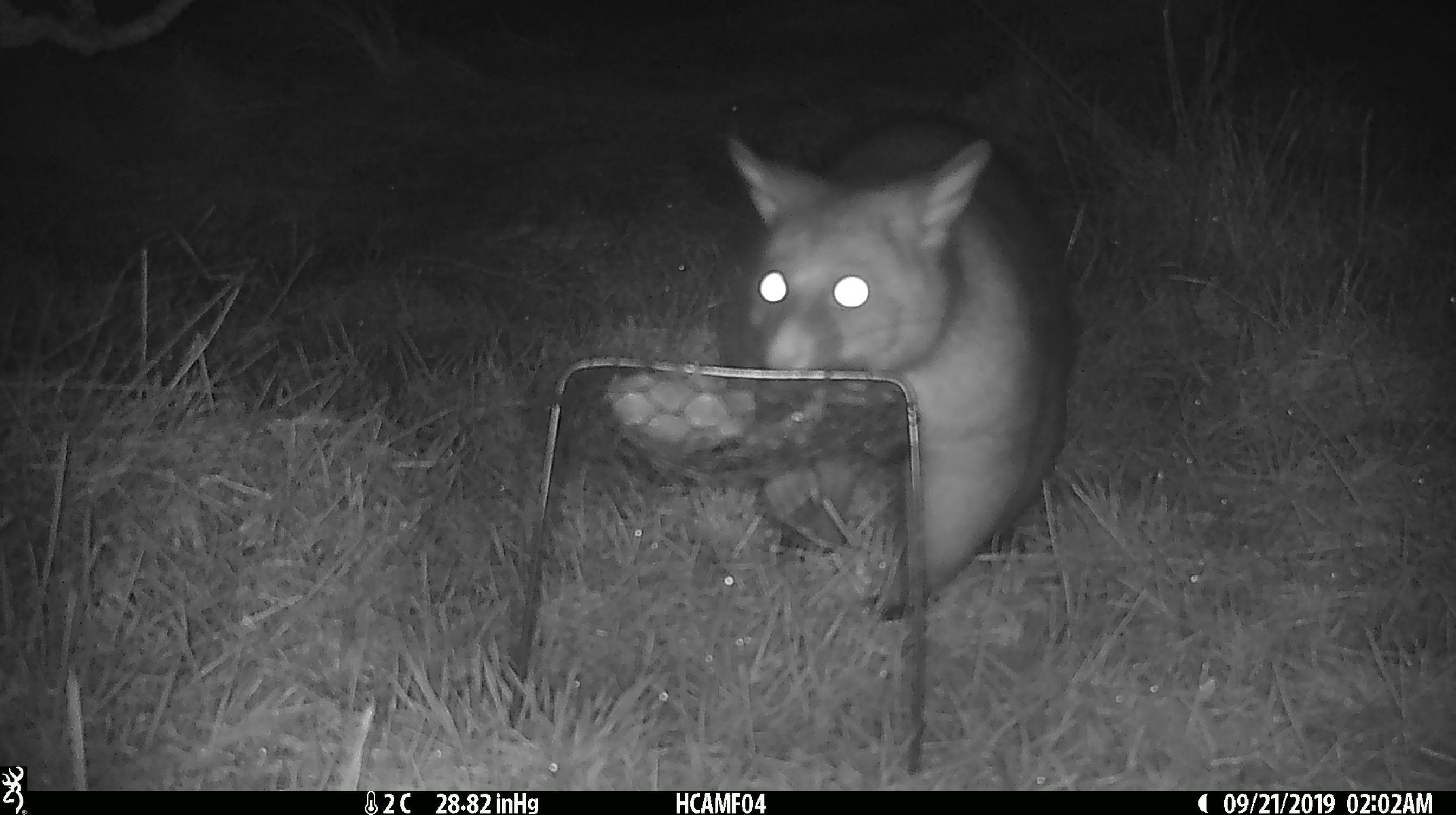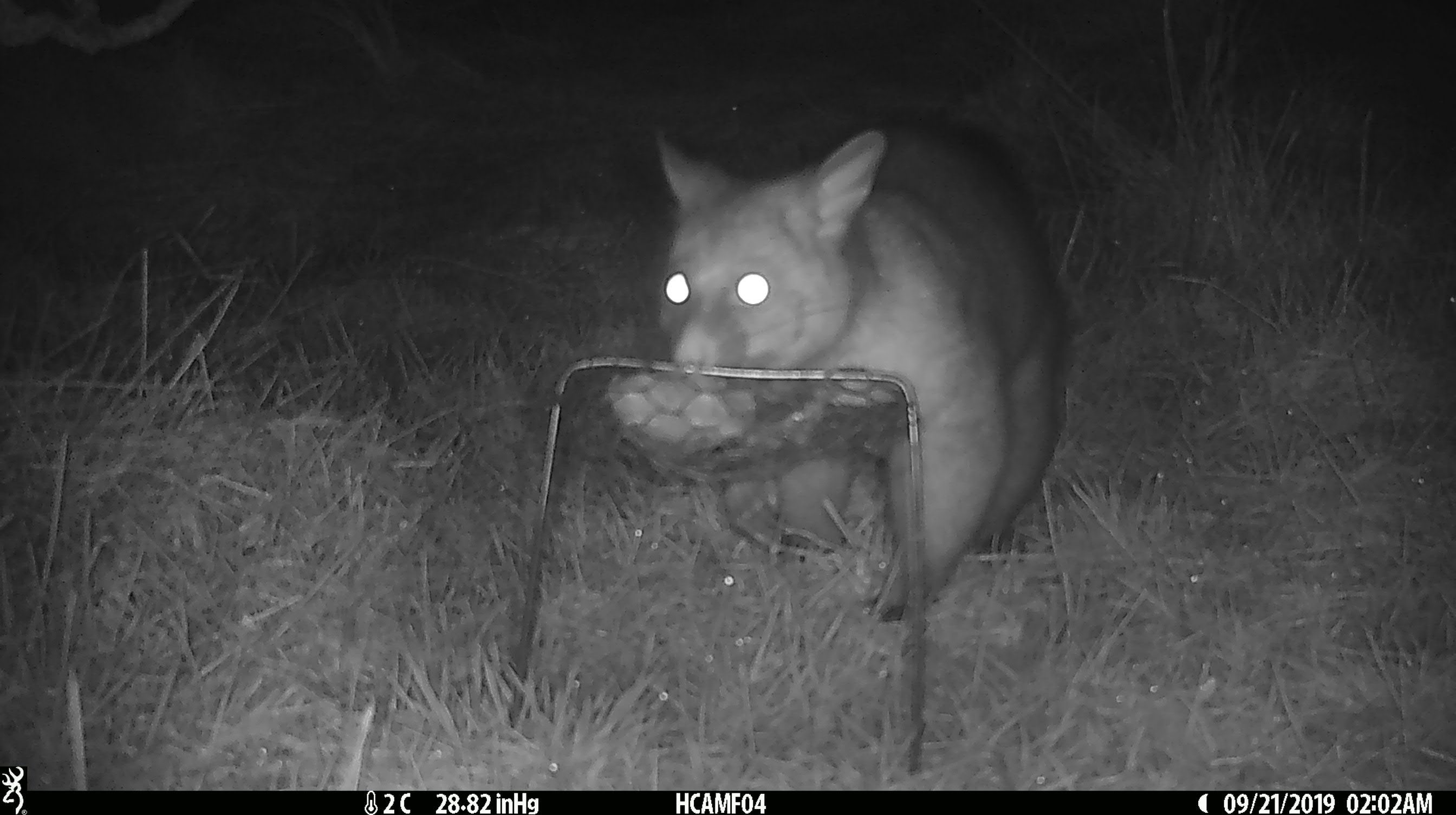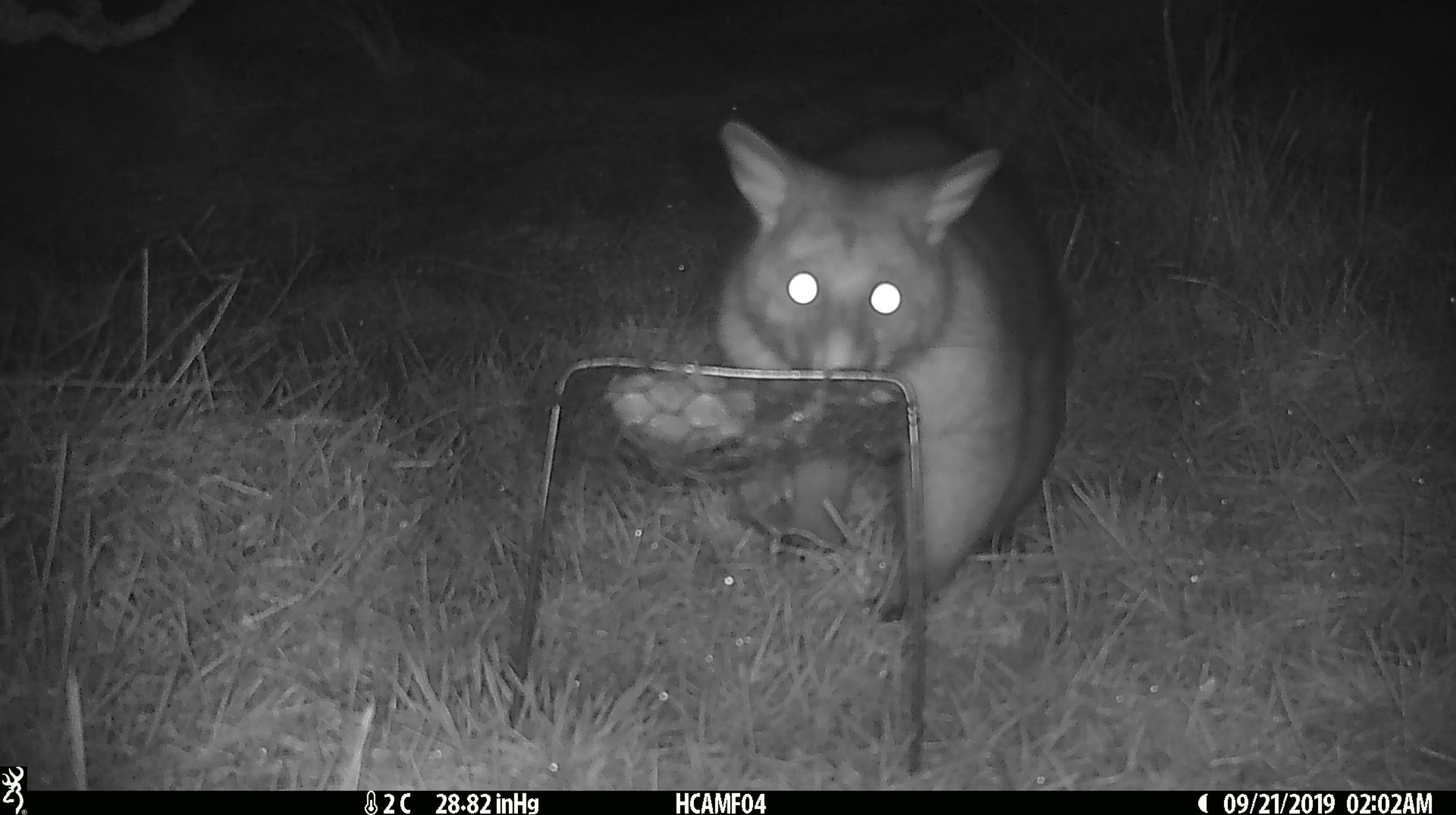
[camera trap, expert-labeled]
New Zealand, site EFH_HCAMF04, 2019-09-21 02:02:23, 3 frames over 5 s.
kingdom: Animalia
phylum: Chordata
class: Mammalia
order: Diprotodontia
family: Phalangeridae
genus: Trichosurus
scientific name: Trichosurus vulpecula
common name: common brushtail possum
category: possum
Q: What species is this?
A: Possum (common brushtail possum) (Trichosurus vulpecula).